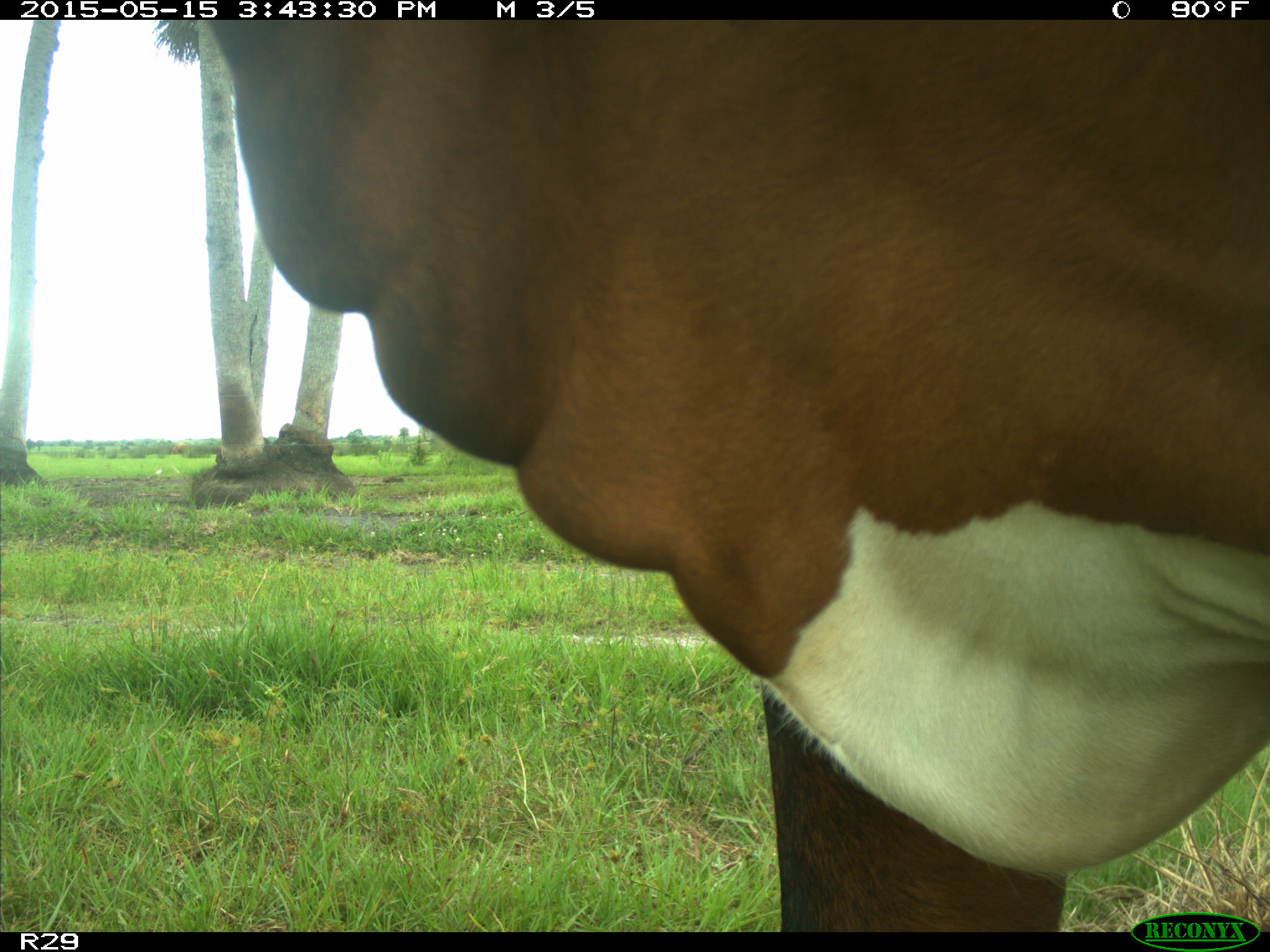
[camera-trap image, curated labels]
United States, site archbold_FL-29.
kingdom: Animalia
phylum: Chordata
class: Mammalia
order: Artiodactyla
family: Bovidae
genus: Bos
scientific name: Bos taurus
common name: domestic cow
Bos taurus (domestic cow).